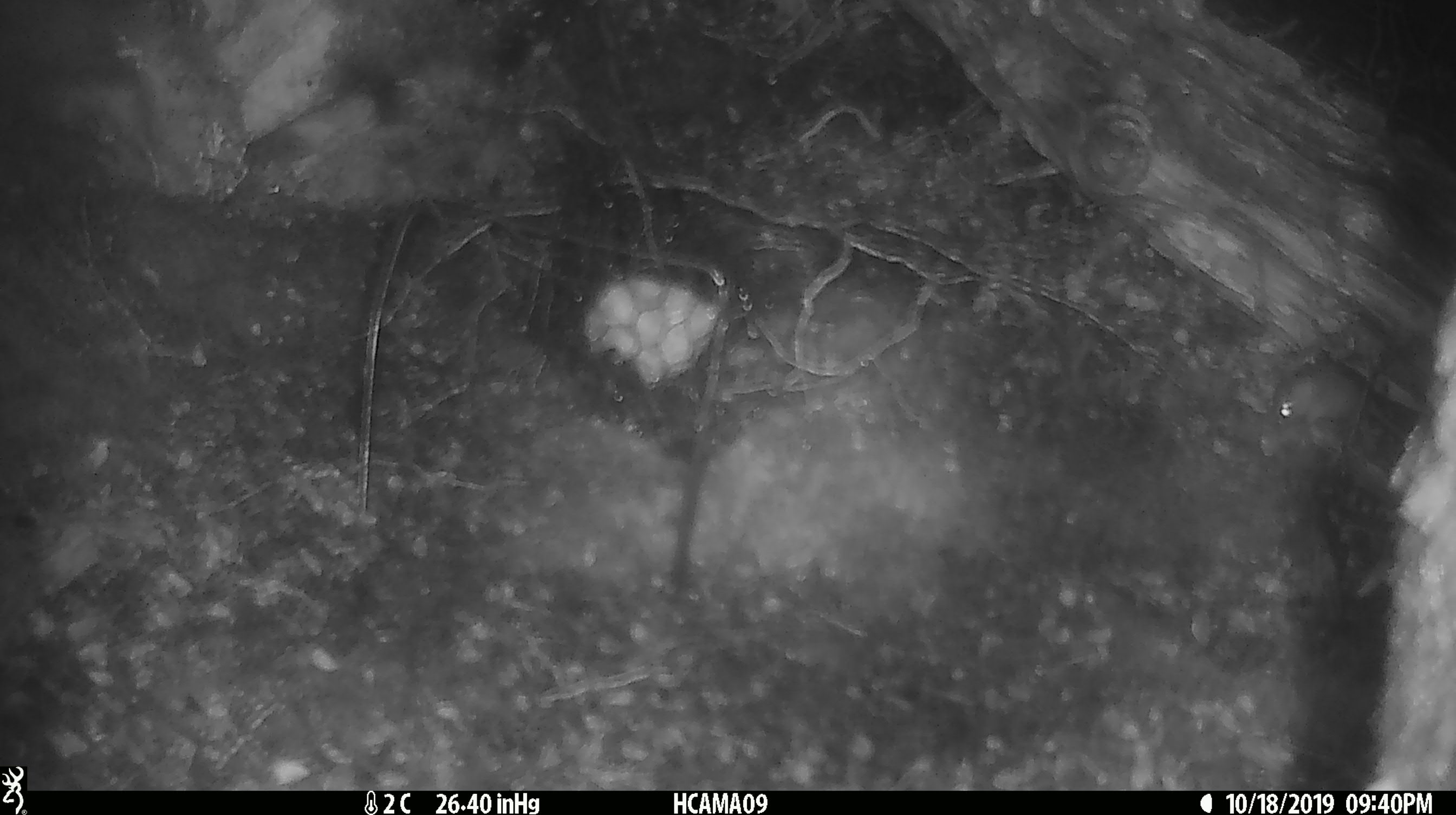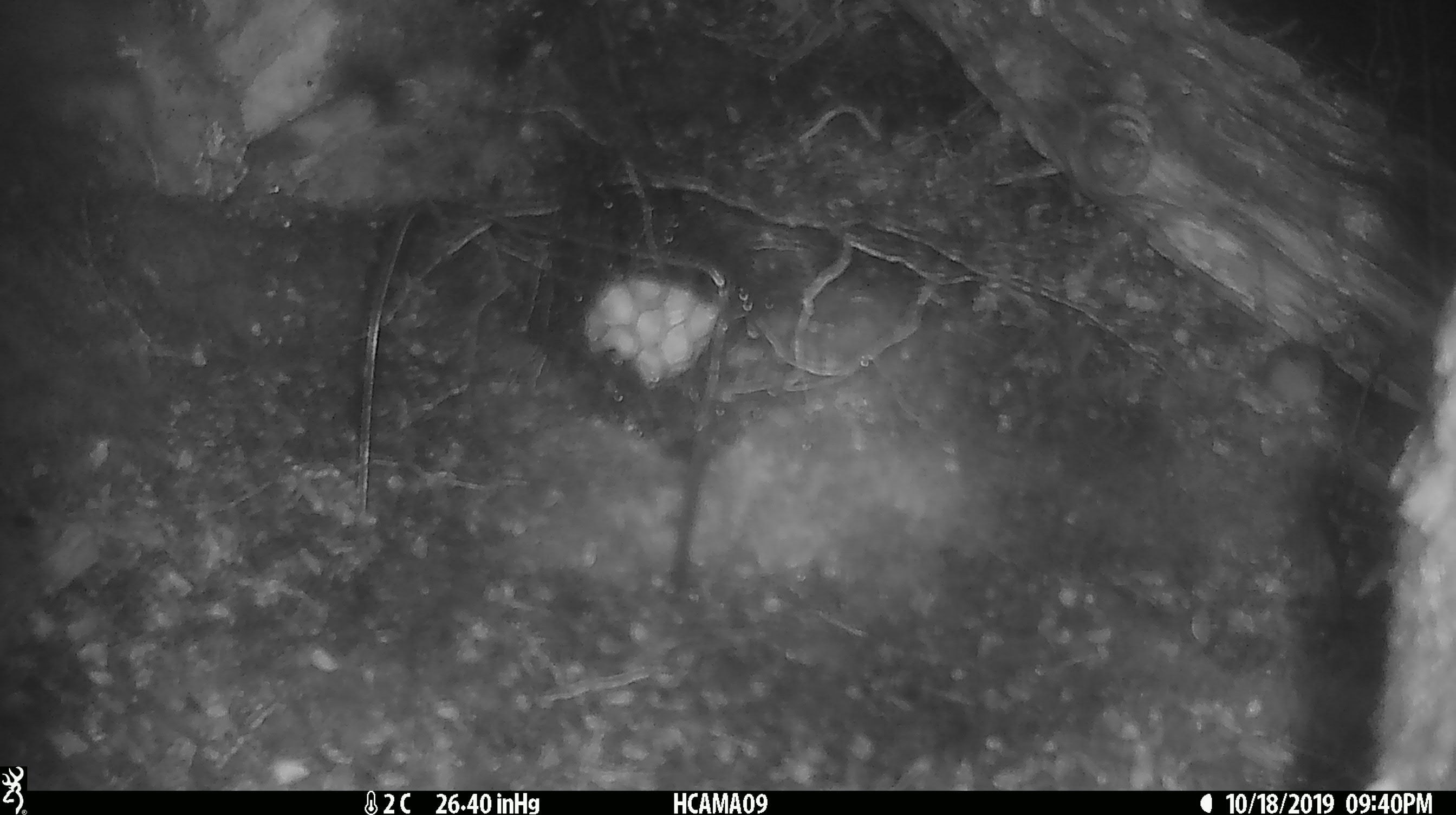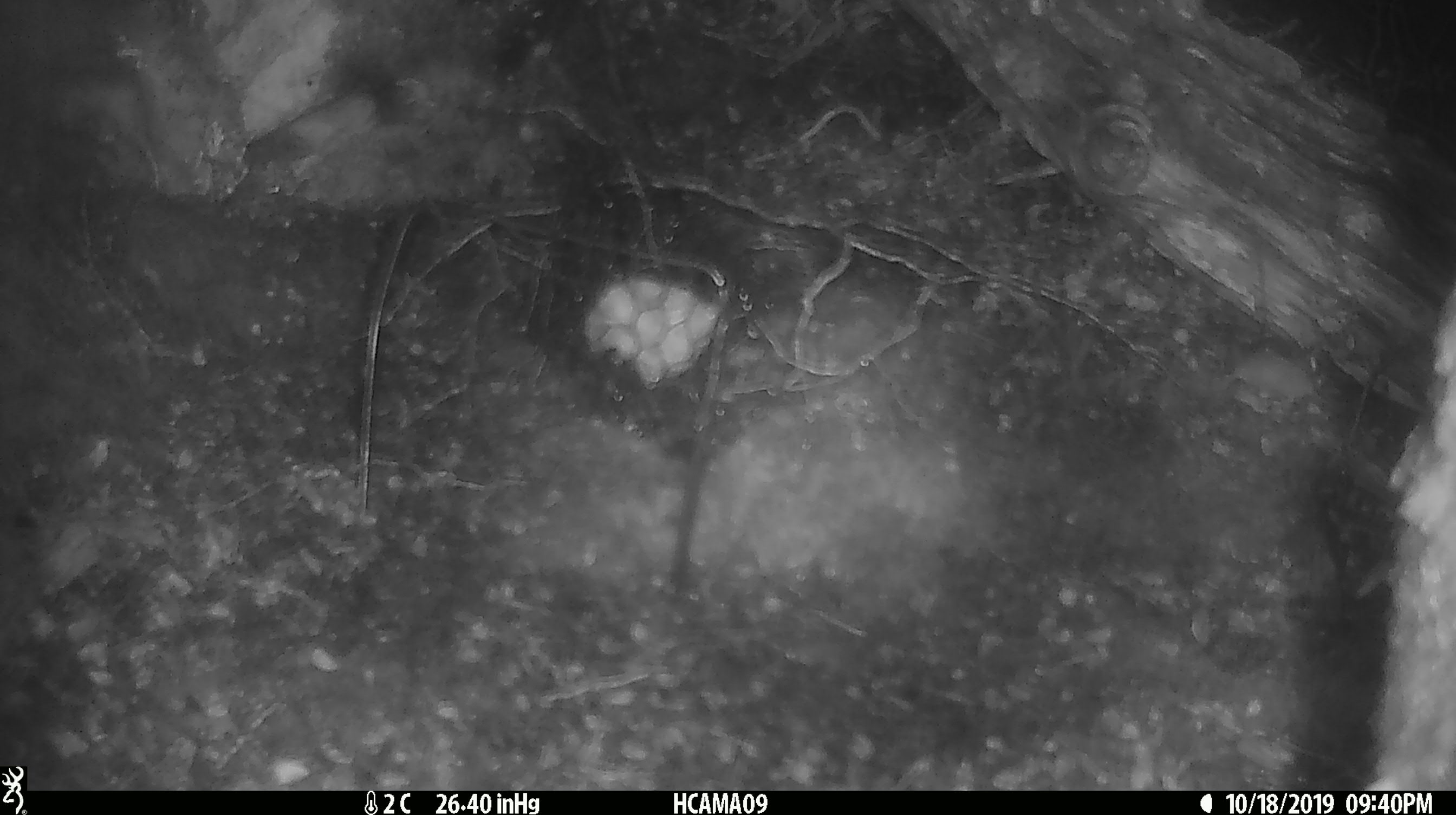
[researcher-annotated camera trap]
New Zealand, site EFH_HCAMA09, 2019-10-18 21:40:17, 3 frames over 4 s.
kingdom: Animalia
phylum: Chordata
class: Mammalia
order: Rodentia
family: Muridae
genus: Mus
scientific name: Mus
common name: mouse